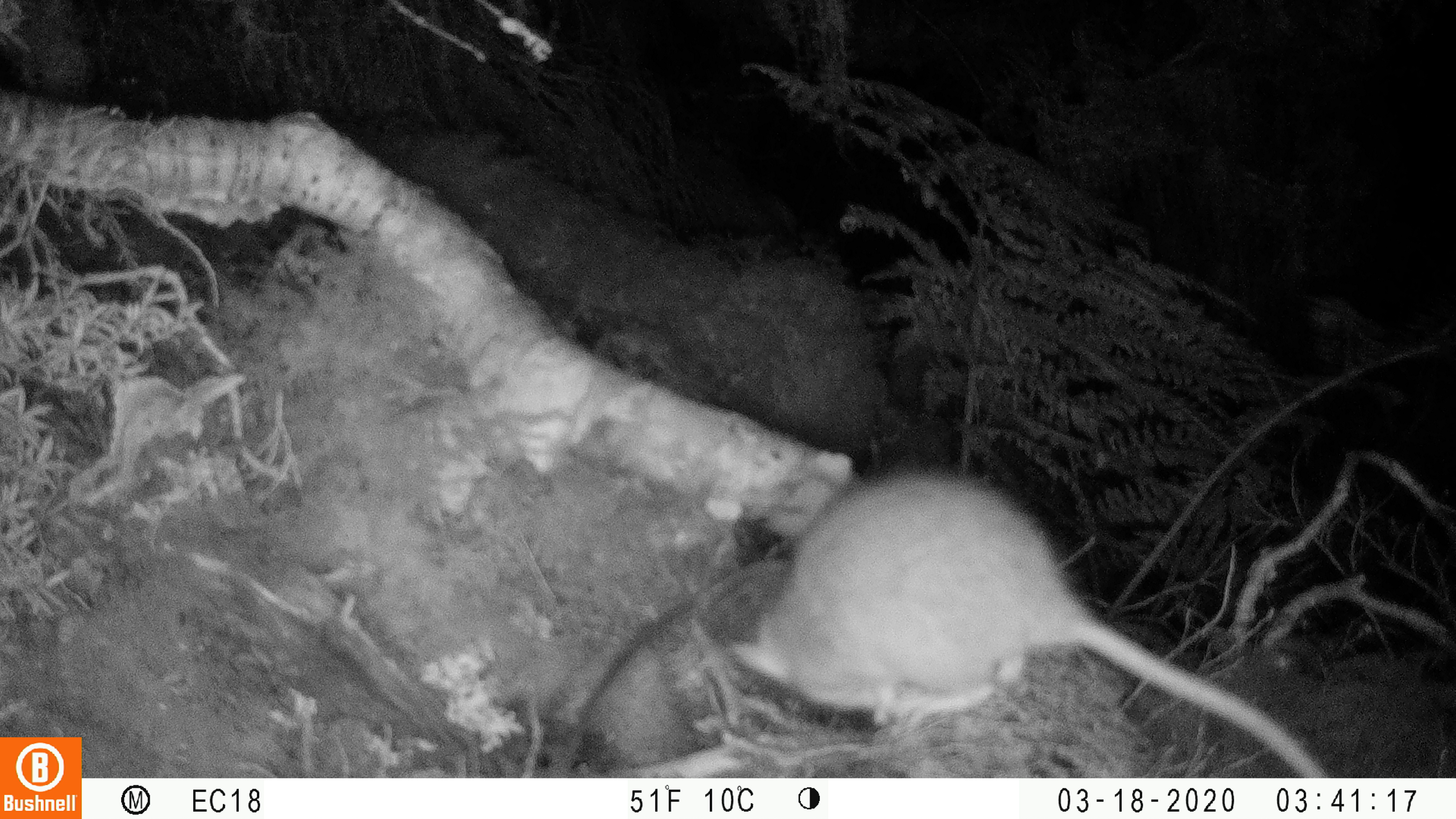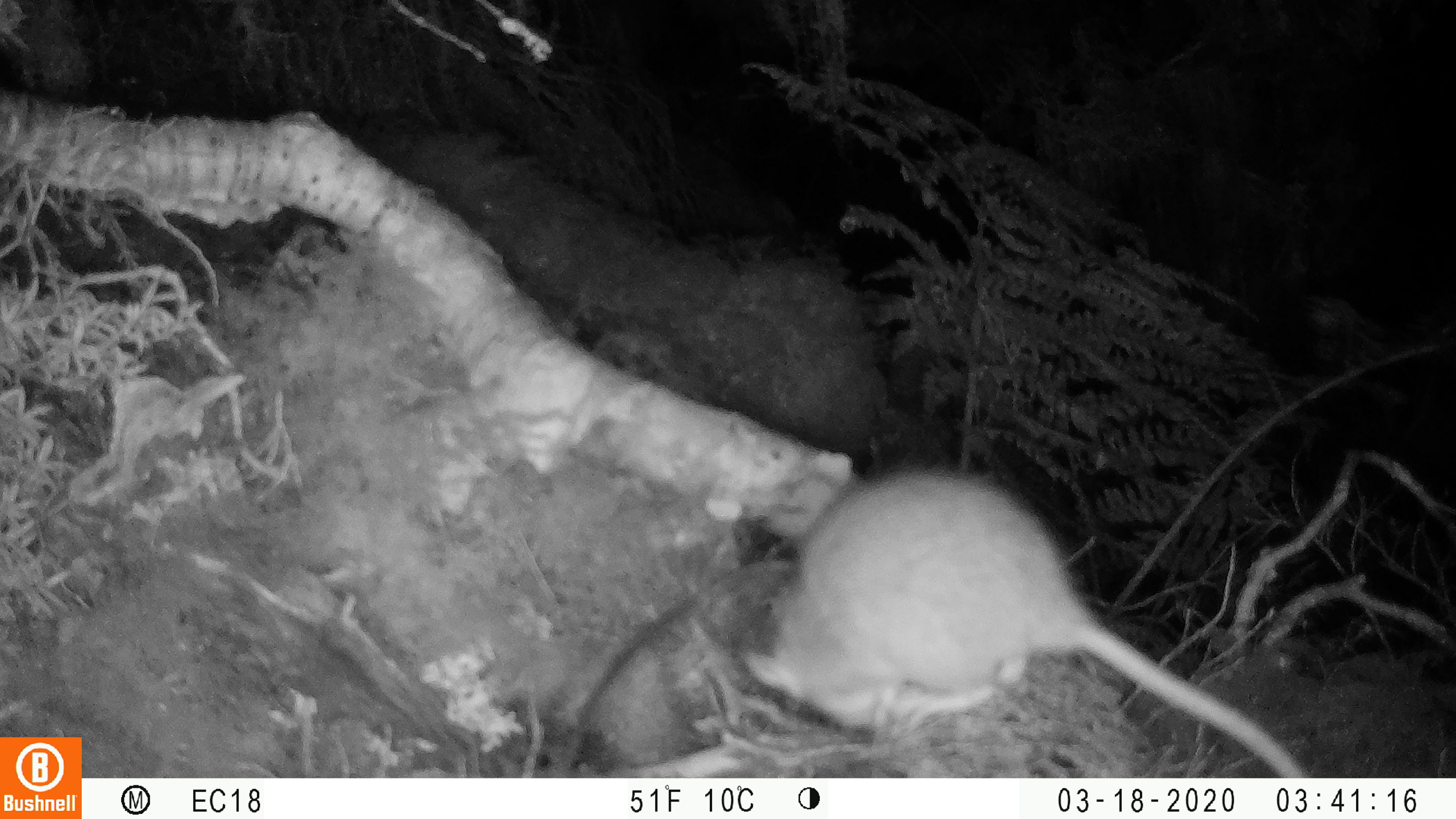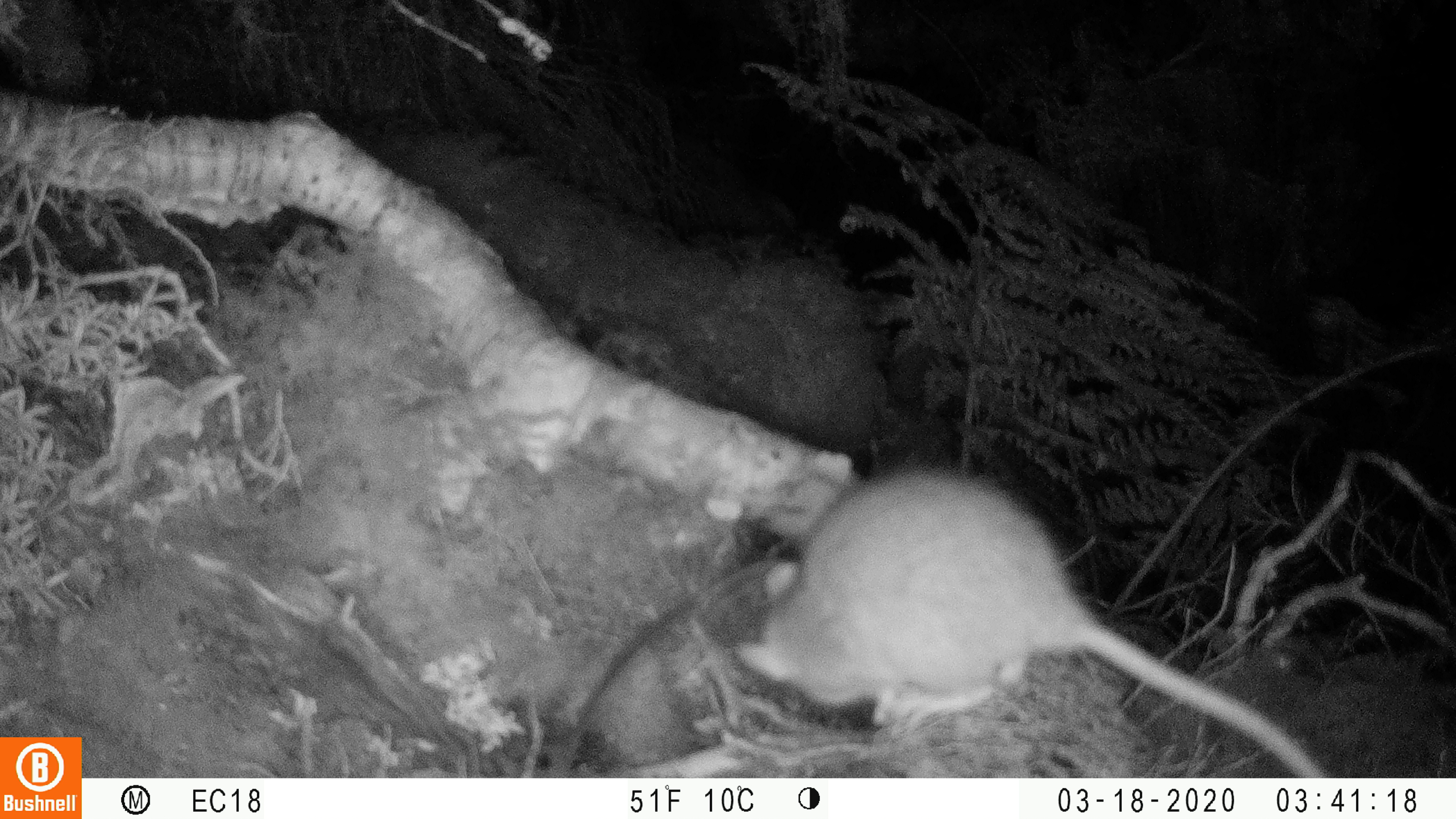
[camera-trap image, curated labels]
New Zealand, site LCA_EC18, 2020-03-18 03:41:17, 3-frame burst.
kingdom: Animalia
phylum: Chordata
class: Mammalia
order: Rodentia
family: Muridae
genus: Rattus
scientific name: Rattus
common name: rat